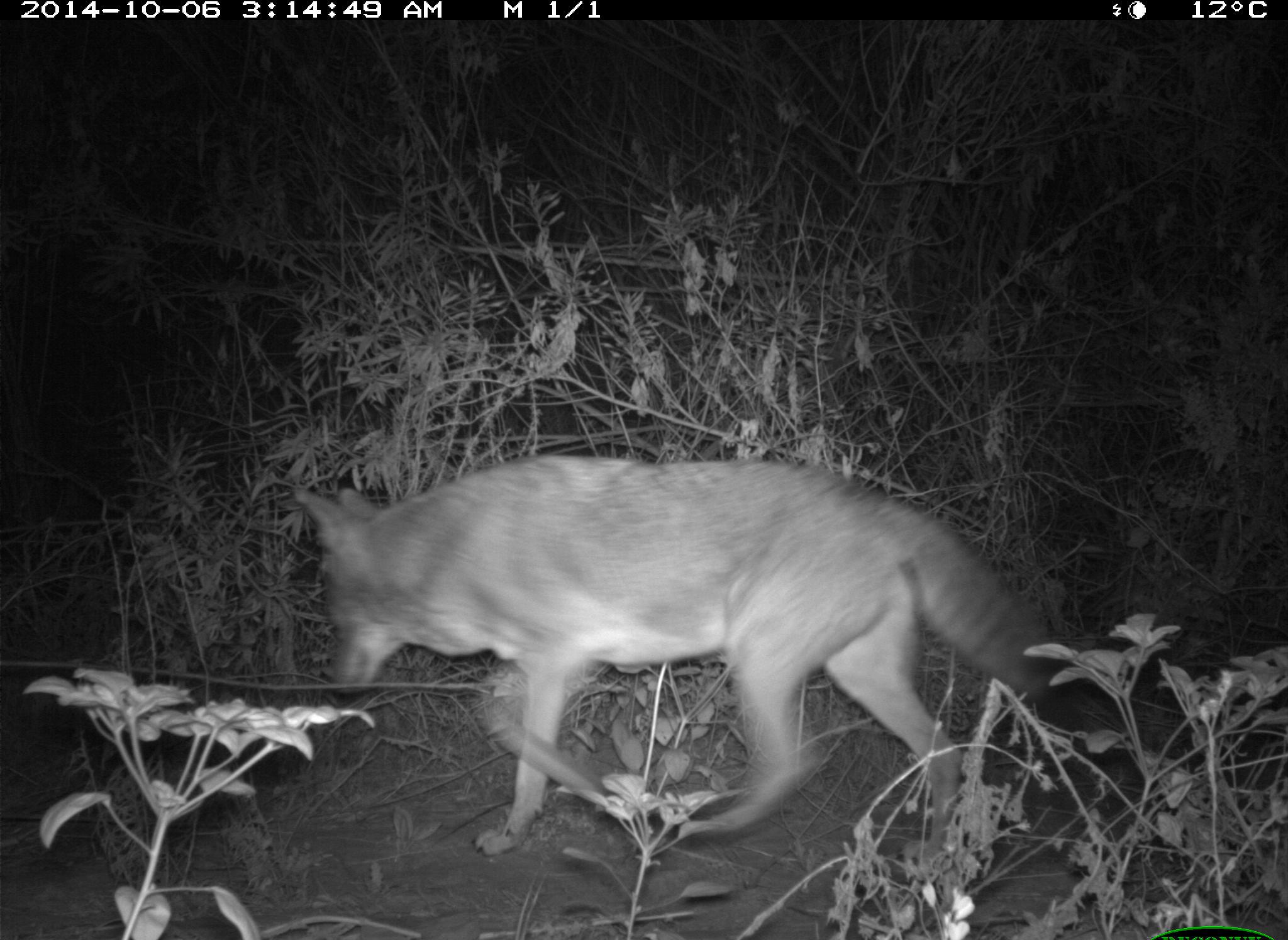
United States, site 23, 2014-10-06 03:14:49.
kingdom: Animalia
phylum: Chordata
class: Mammalia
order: Carnivora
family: Canidae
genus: Canis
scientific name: Canis latrans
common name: coyote